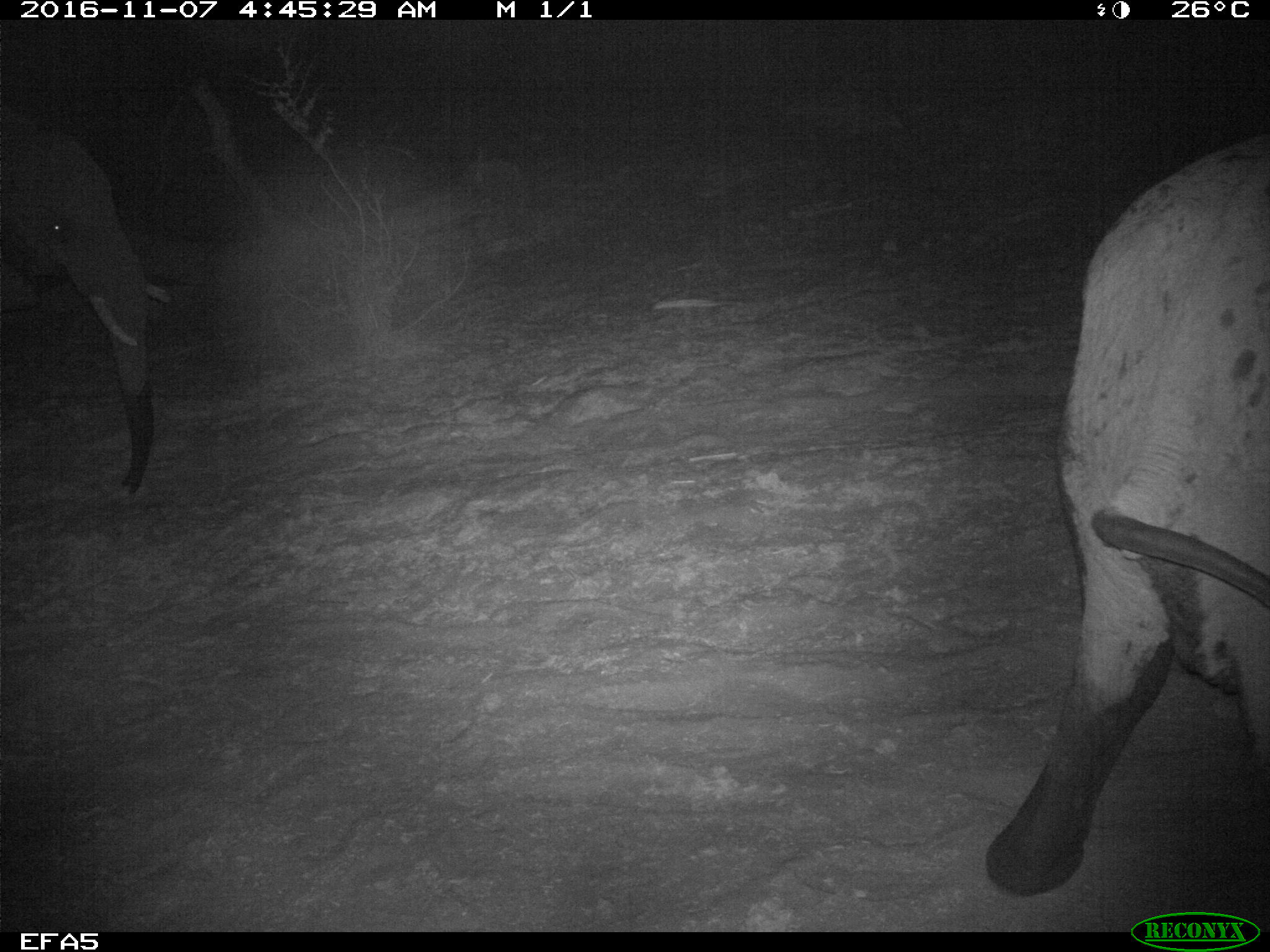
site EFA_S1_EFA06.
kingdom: Animalia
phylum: Chordata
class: Mammalia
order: Proboscidea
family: Elephantidae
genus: Loxodonta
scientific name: Loxodonta africana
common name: african bush elephant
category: elephant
Elephant (african bush elephant) (Loxodonta africana), count 2. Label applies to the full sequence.